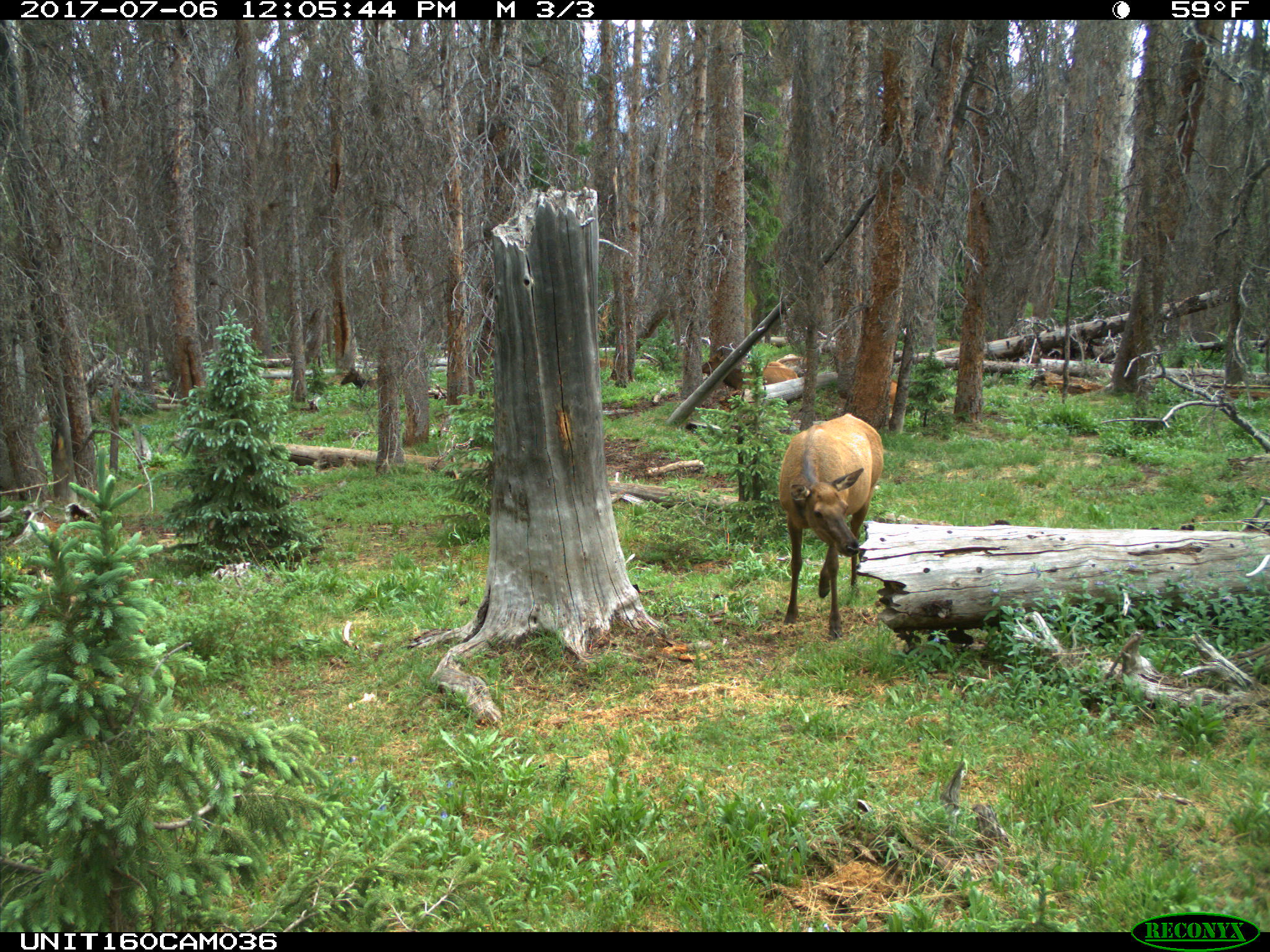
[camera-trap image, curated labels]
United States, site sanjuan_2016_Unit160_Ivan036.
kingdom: Animalia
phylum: Chordata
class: Mammalia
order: Artiodactyla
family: Cervidae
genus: Cervus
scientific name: Cervus elaphus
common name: red deer